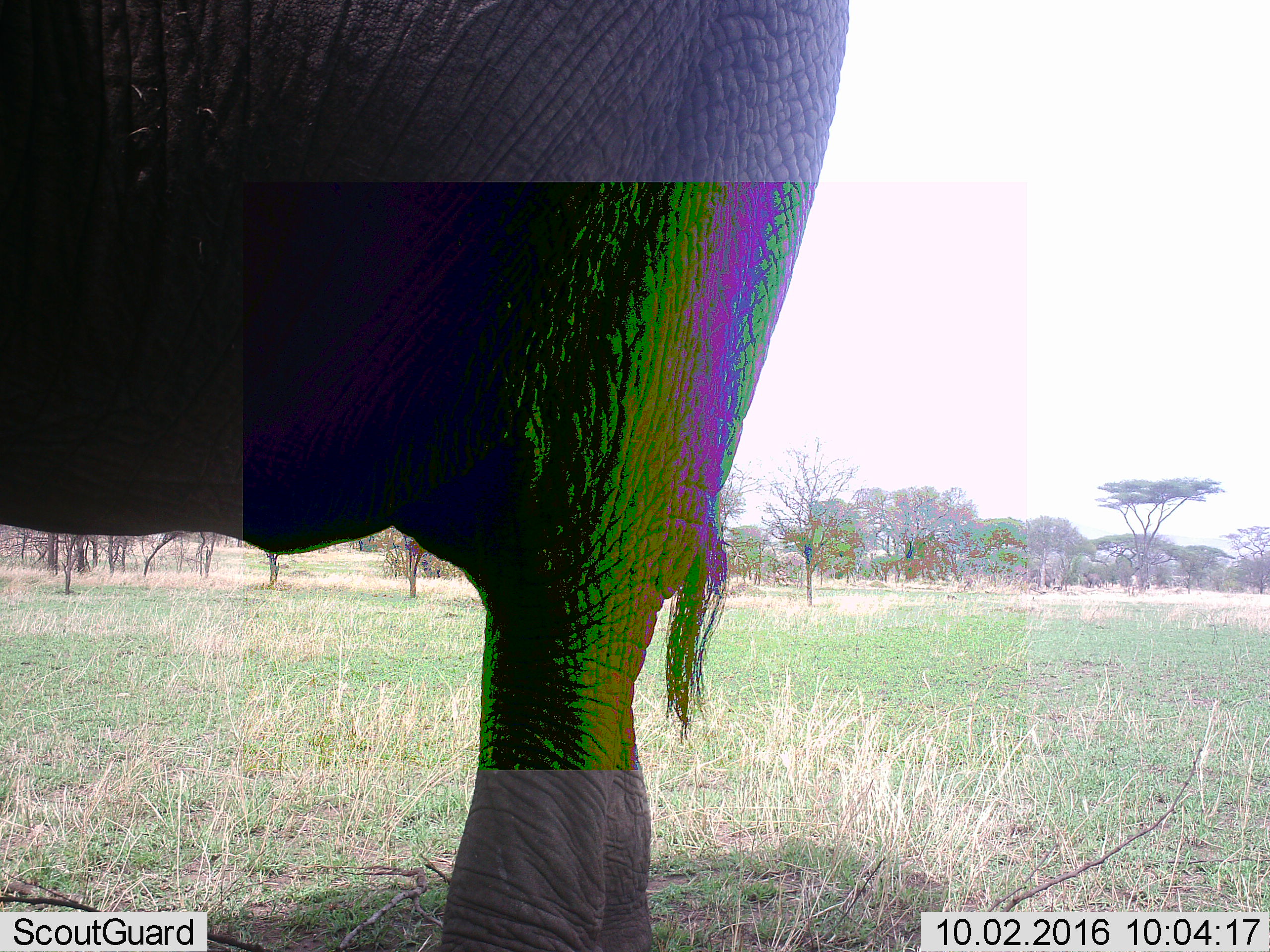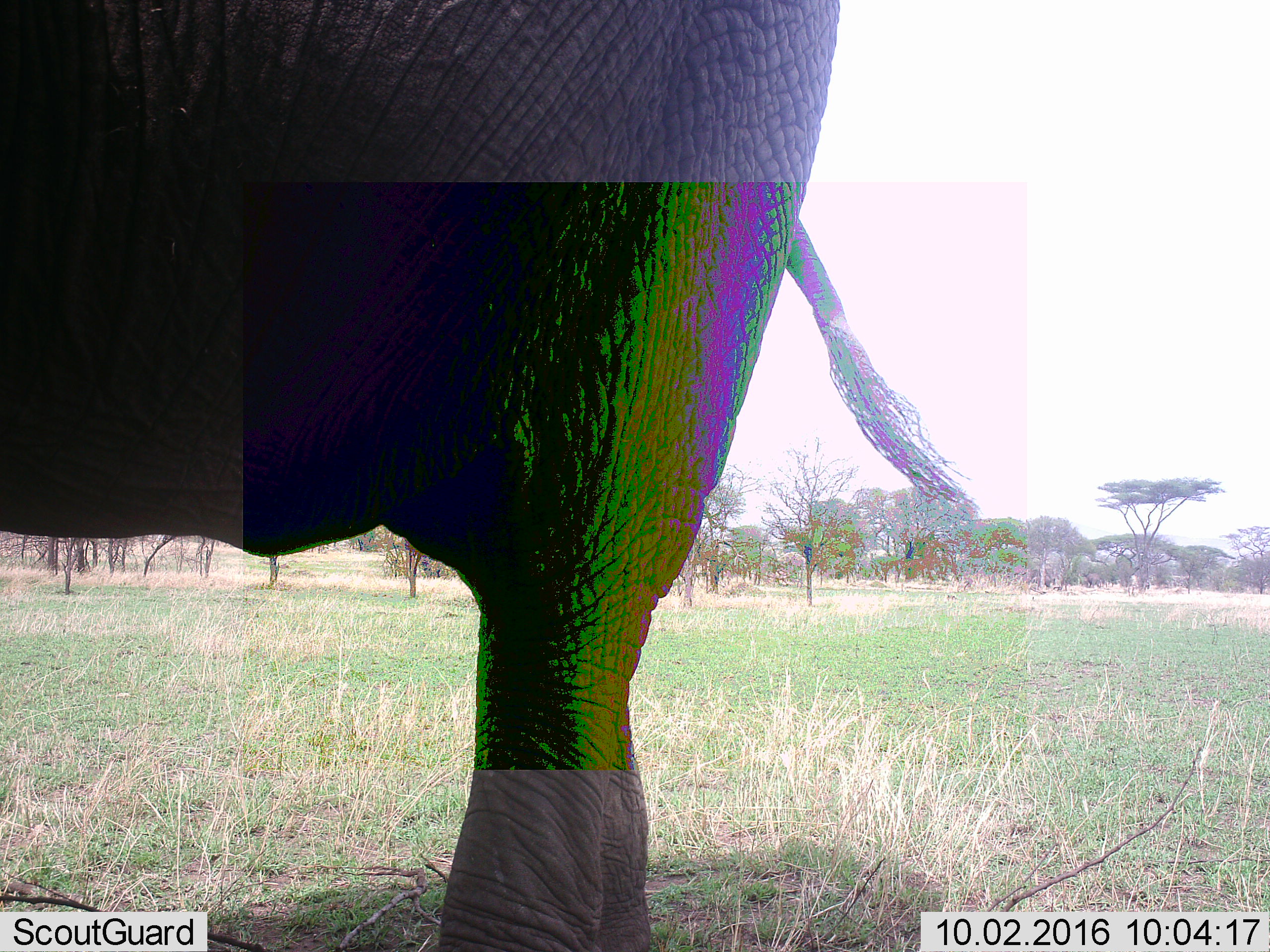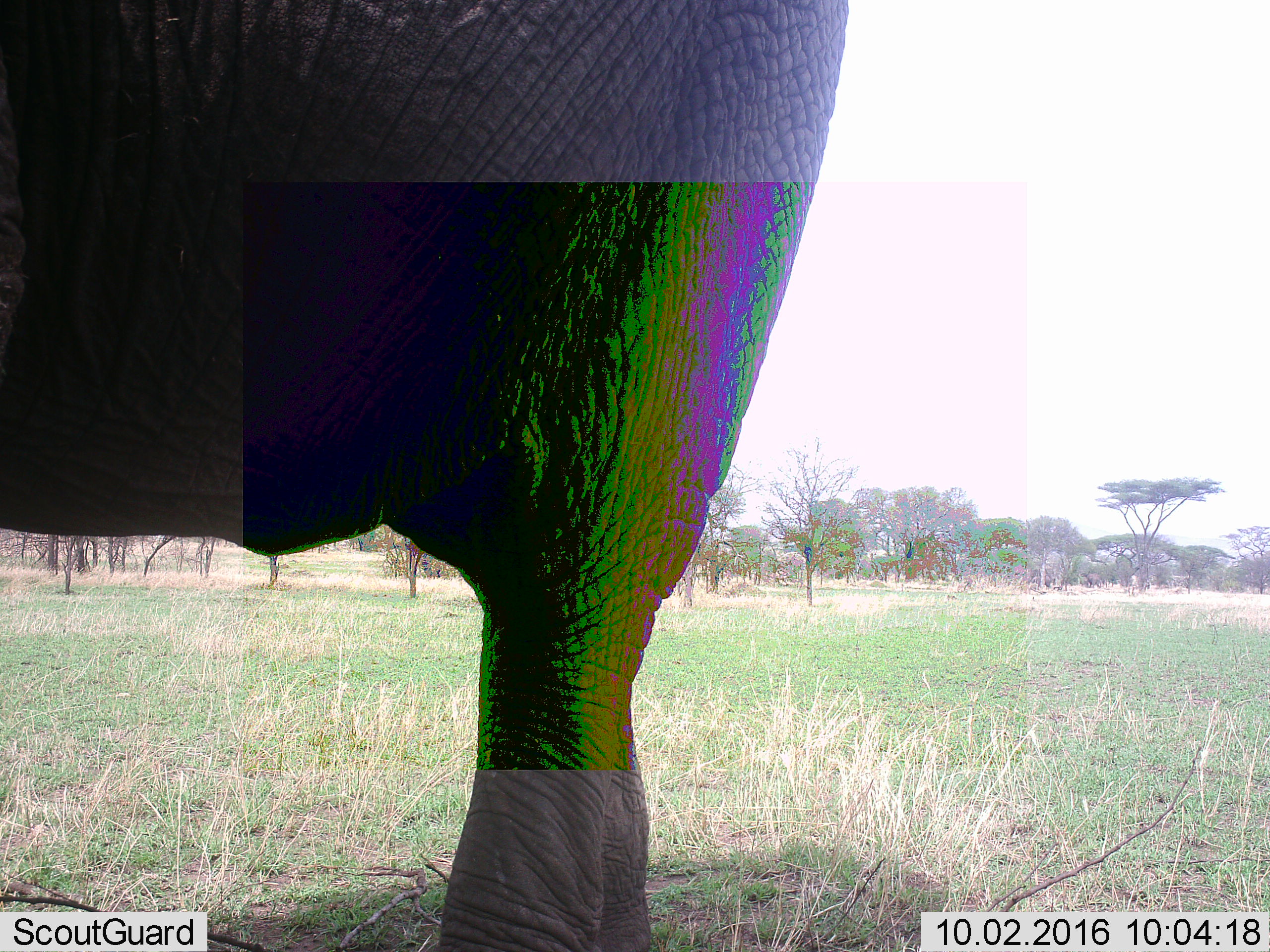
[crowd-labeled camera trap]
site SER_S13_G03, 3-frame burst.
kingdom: Animalia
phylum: Chordata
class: Mammalia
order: Proboscidea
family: Elephantidae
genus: Loxodonta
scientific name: Loxodonta africana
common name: african bush elephant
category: elephant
Elephant (african bush elephant) (Loxodonta africana), count 1. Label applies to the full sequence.